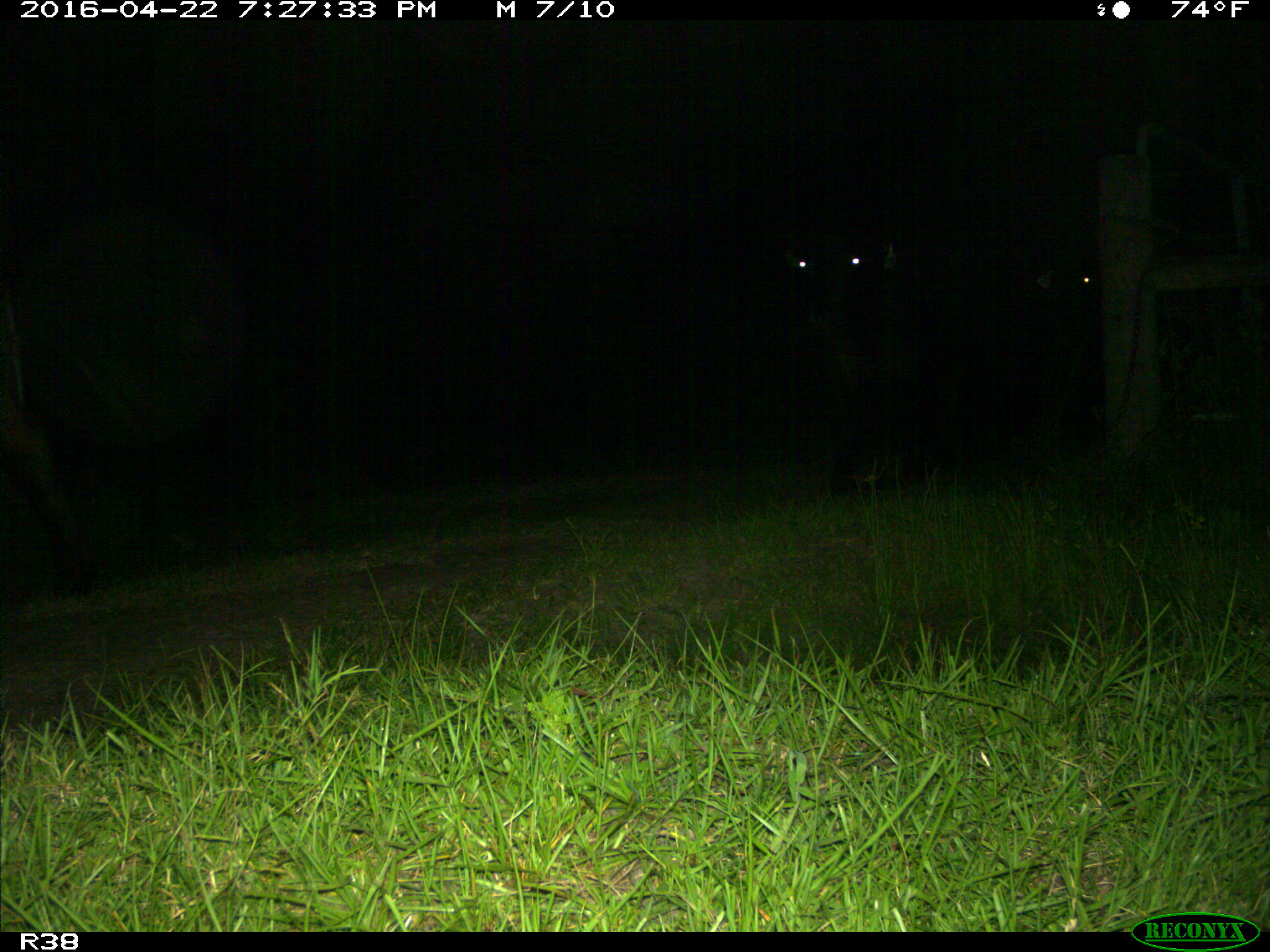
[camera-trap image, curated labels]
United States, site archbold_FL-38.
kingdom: Animalia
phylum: Chordata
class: Mammalia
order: Artiodactyla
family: Bovidae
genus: Bos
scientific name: Bos taurus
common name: domestic cow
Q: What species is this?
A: Bos taurus (domestic cow).